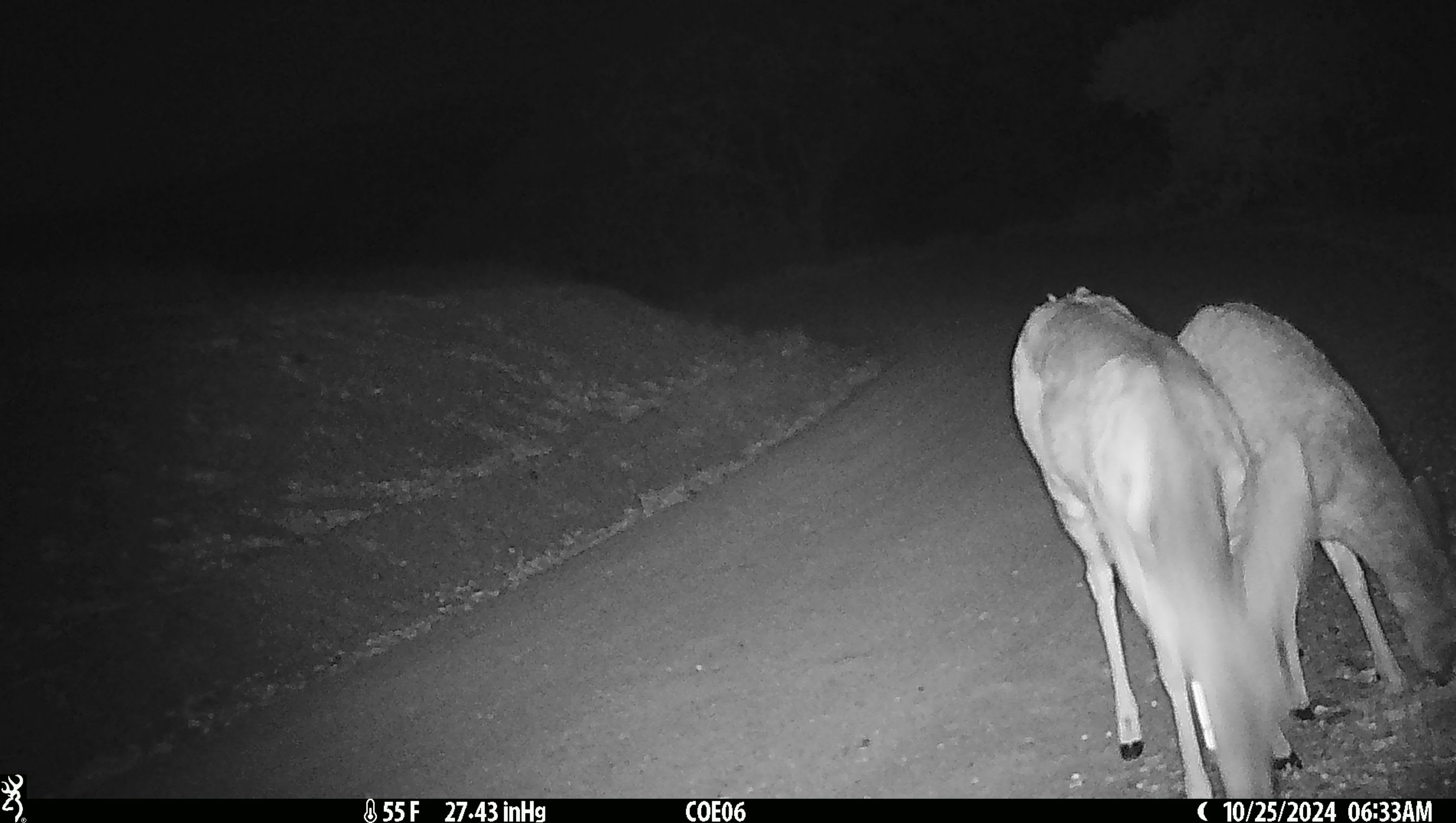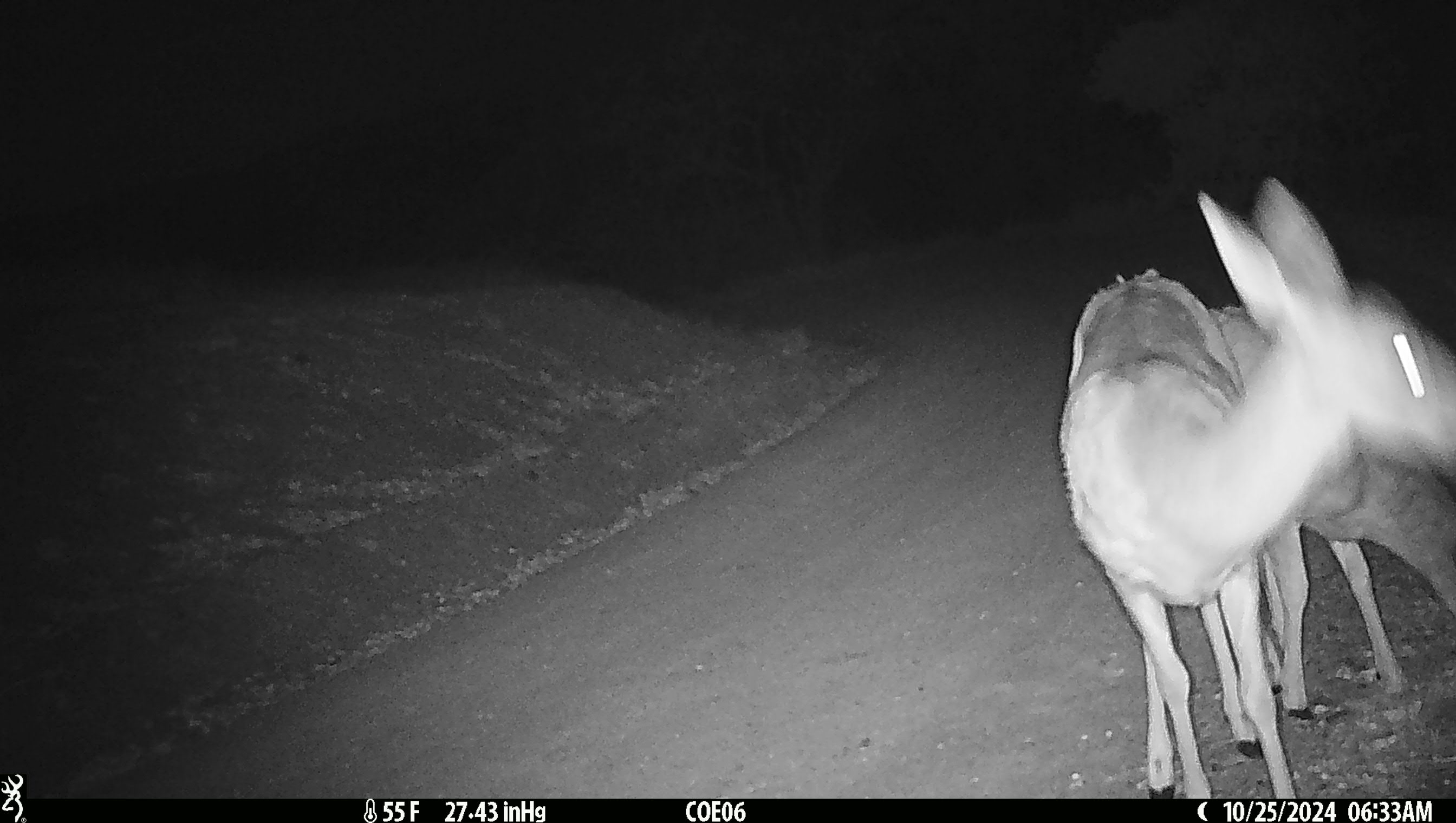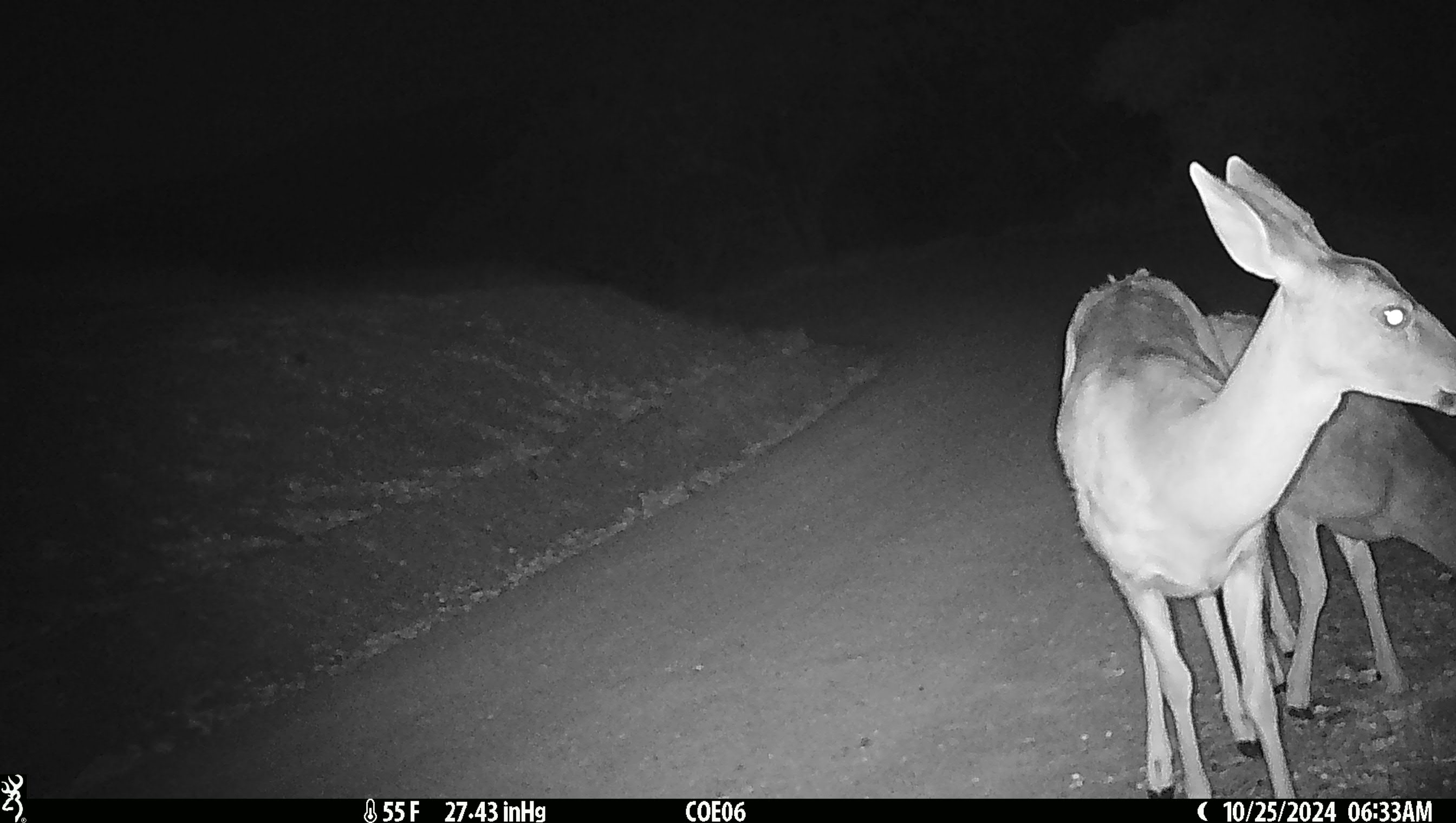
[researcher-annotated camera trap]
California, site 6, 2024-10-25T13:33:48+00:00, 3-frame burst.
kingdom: Animalia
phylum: Chordata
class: Mammalia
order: Artiodactyla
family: Cervidae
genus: Odocoileus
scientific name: Odocoileus hemionus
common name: mule deer